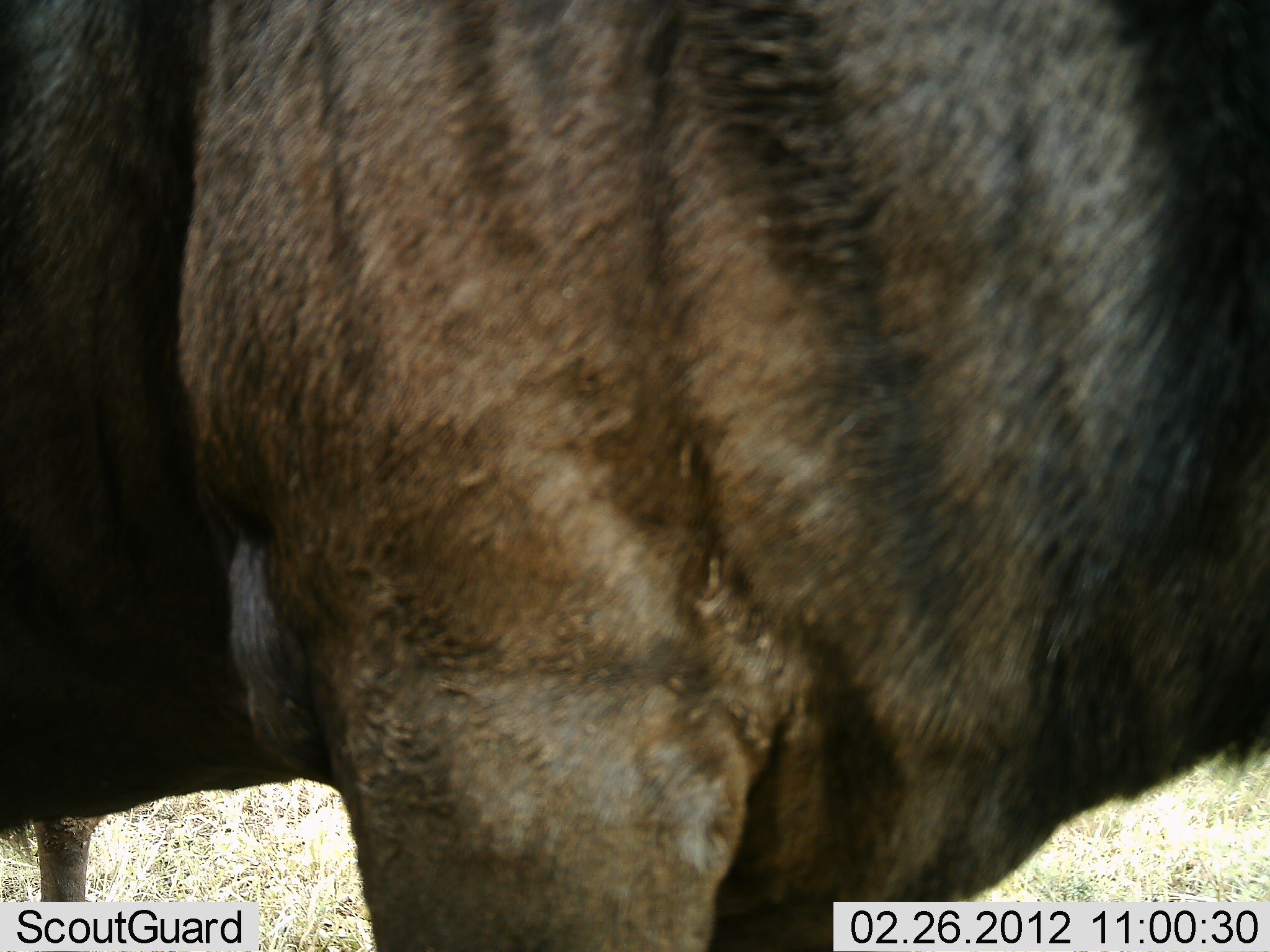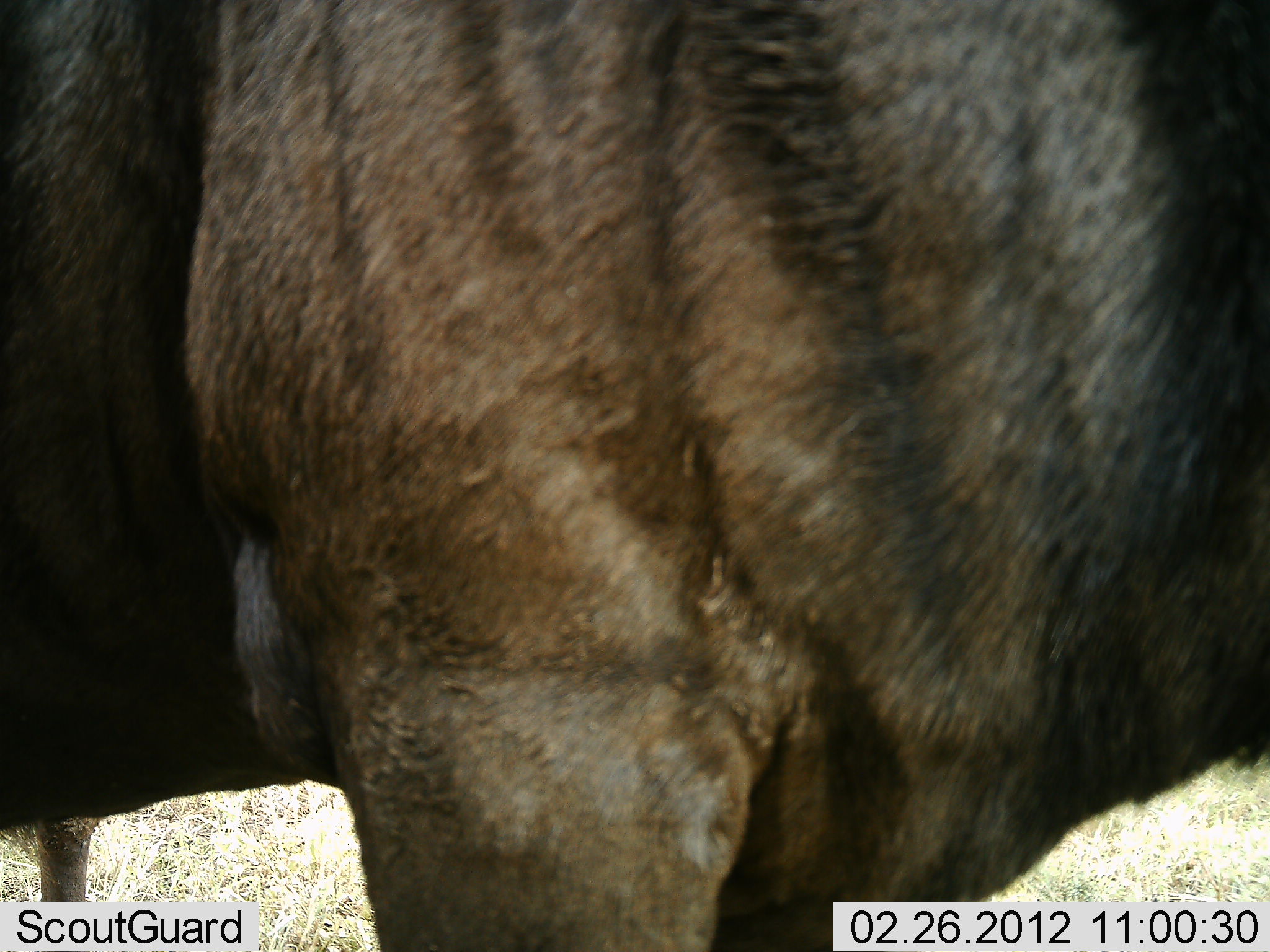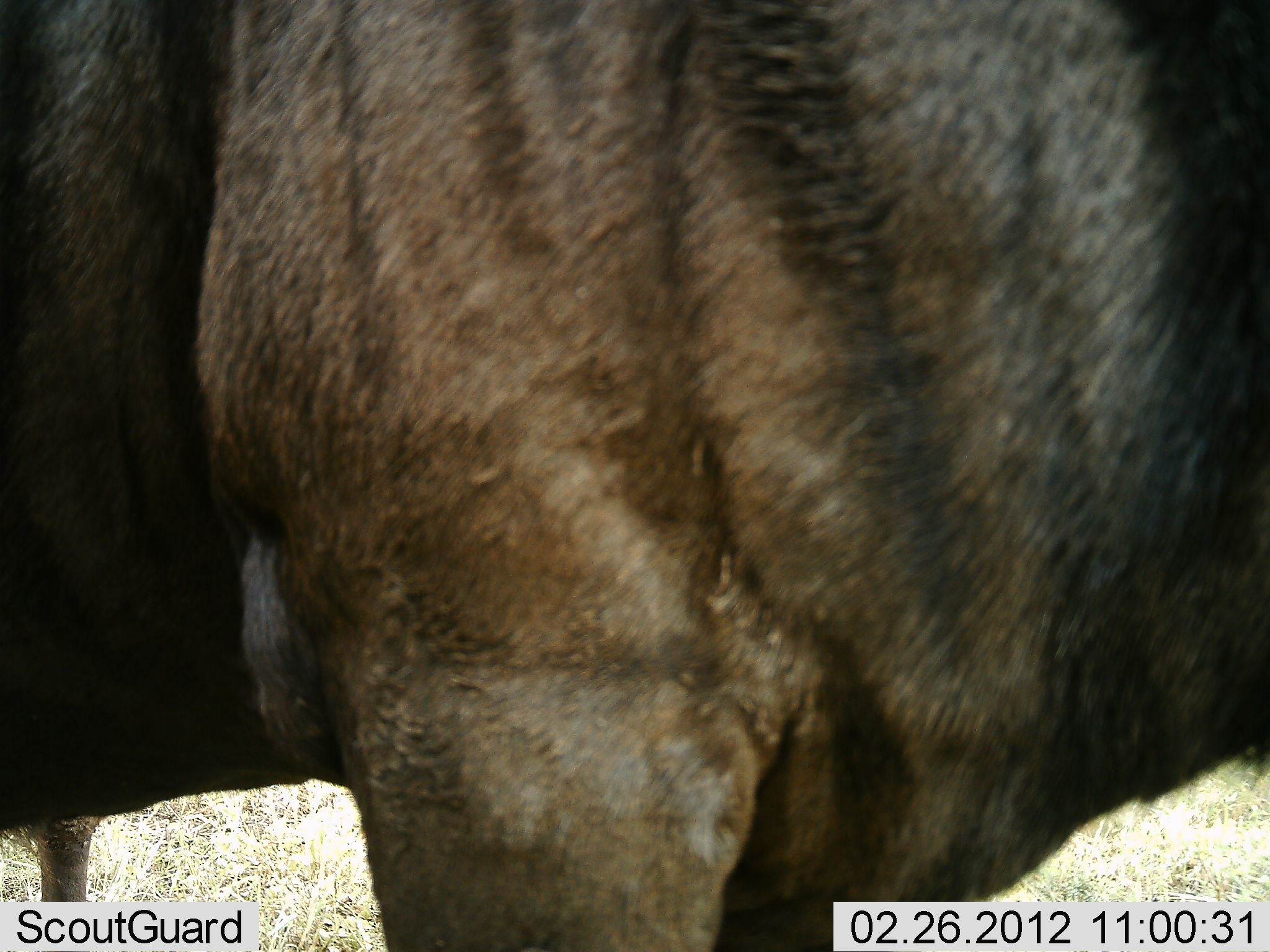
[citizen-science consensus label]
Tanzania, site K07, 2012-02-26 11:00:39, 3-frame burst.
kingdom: Animalia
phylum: Chordata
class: Mammalia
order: Artiodactyla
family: Bovidae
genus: Connochaetes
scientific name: Connochaetes taurinus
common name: blue wildebeest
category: wildebeest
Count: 1.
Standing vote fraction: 96%.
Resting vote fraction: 0%.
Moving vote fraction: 0%.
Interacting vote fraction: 0%.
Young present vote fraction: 0%.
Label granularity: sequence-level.